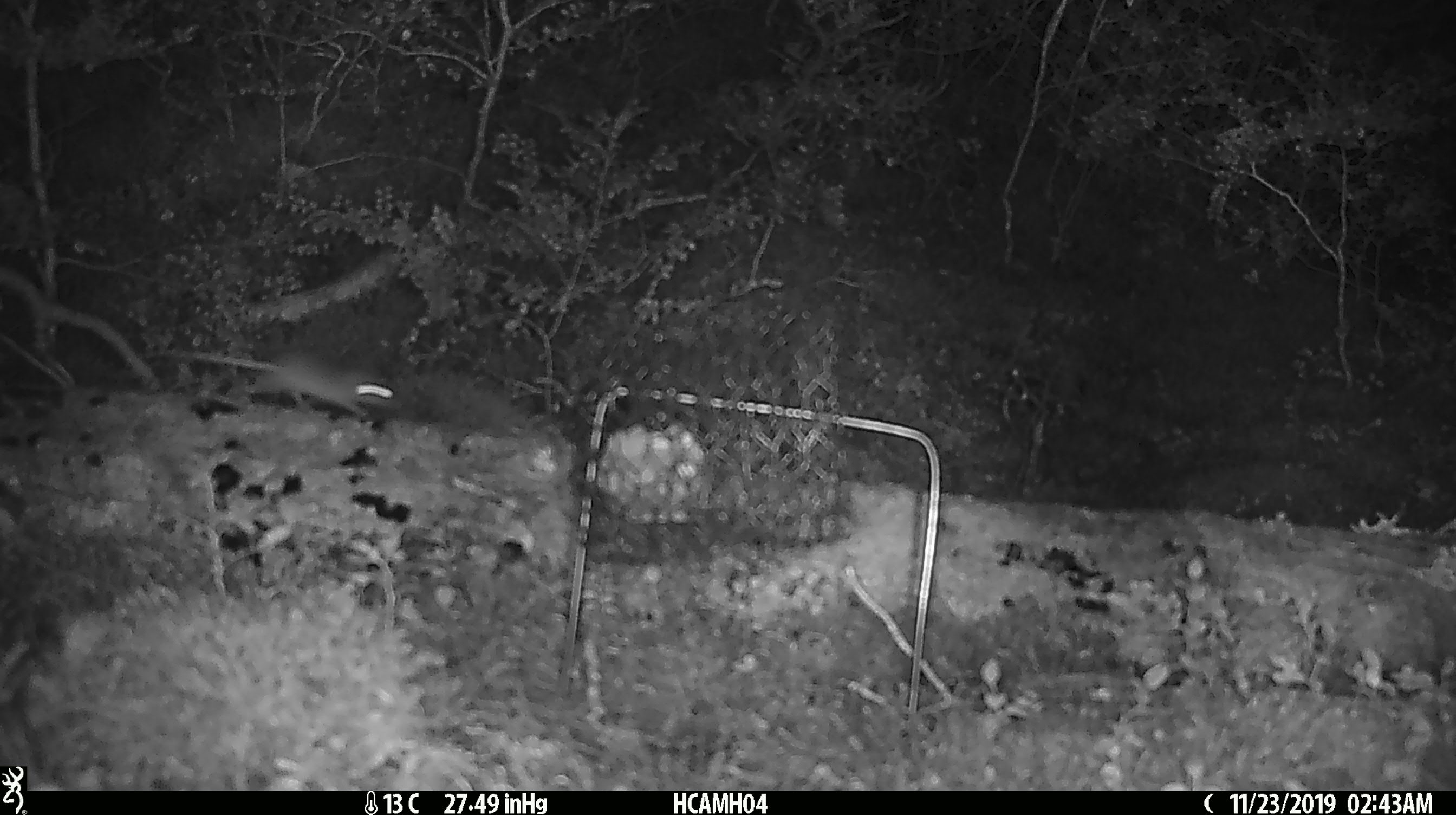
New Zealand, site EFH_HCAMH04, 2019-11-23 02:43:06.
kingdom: Animalia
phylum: Chordata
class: Mammalia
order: Rodentia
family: Muridae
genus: Mus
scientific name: Mus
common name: mouse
Mouse (Mus).